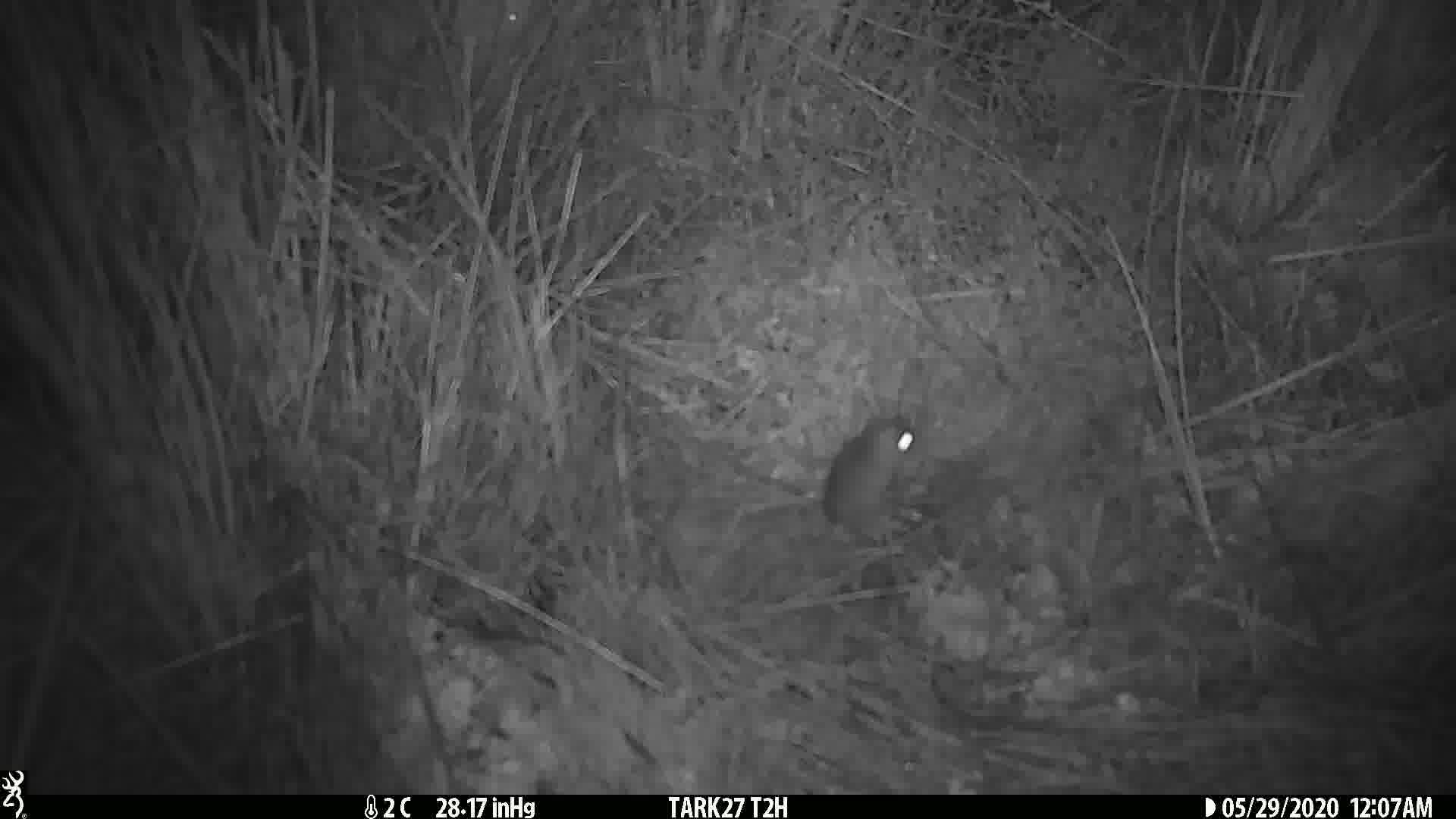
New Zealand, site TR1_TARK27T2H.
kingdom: Animalia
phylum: Chordata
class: Mammalia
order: Rodentia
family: Muridae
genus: Mus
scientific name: Mus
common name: mouse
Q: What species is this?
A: Mouse (Mus).